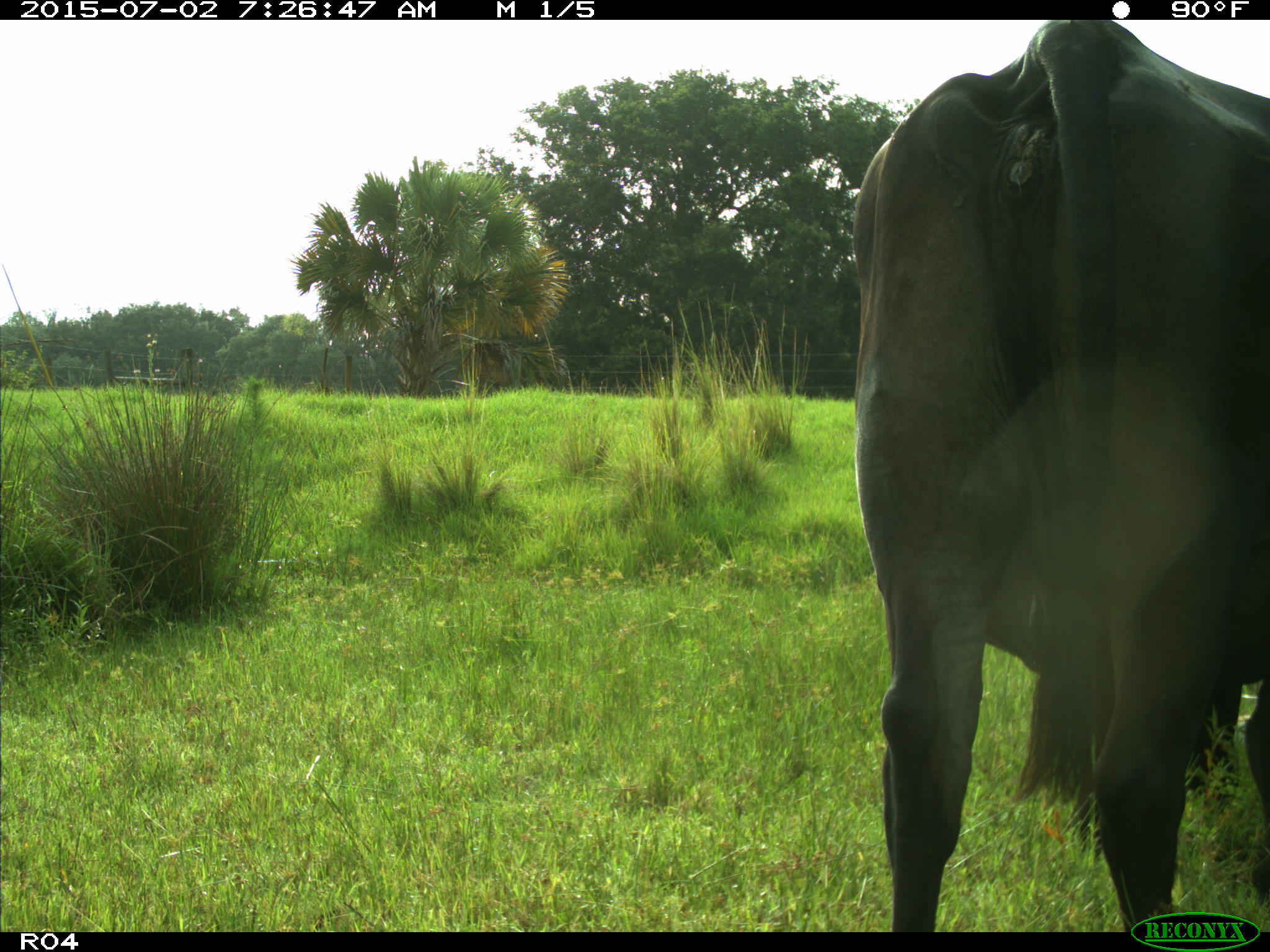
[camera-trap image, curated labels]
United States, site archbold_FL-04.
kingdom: Animalia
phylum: Chordata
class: Mammalia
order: Artiodactyla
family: Bovidae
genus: Bos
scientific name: Bos taurus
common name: domestic cow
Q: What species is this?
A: Bos taurus (domestic cow).